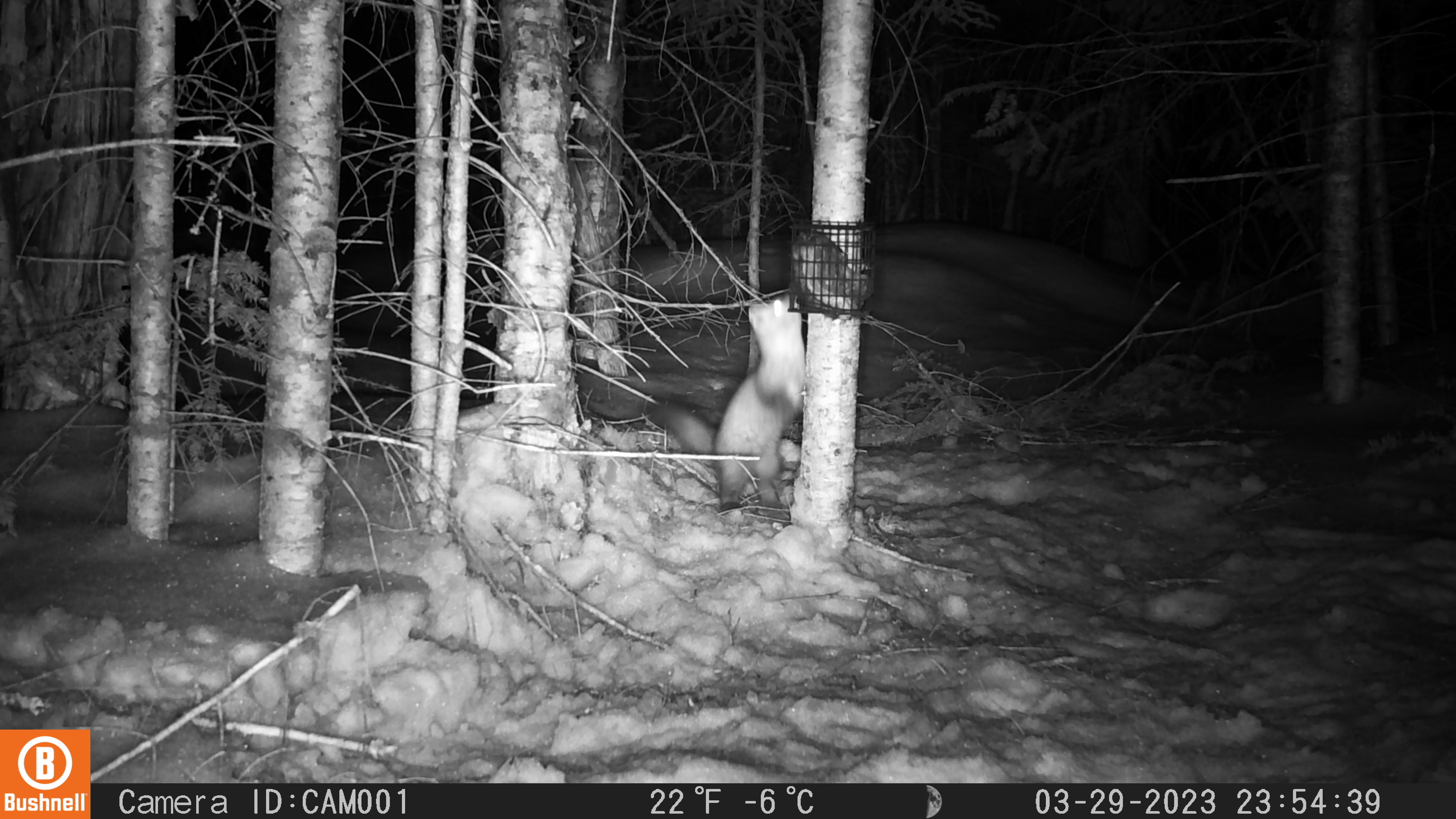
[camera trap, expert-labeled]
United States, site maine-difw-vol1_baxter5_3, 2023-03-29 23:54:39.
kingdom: Animalia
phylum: Chordata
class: Mammalia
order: Carnivora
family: Mustelidae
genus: Martes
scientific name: Martes americana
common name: american marten